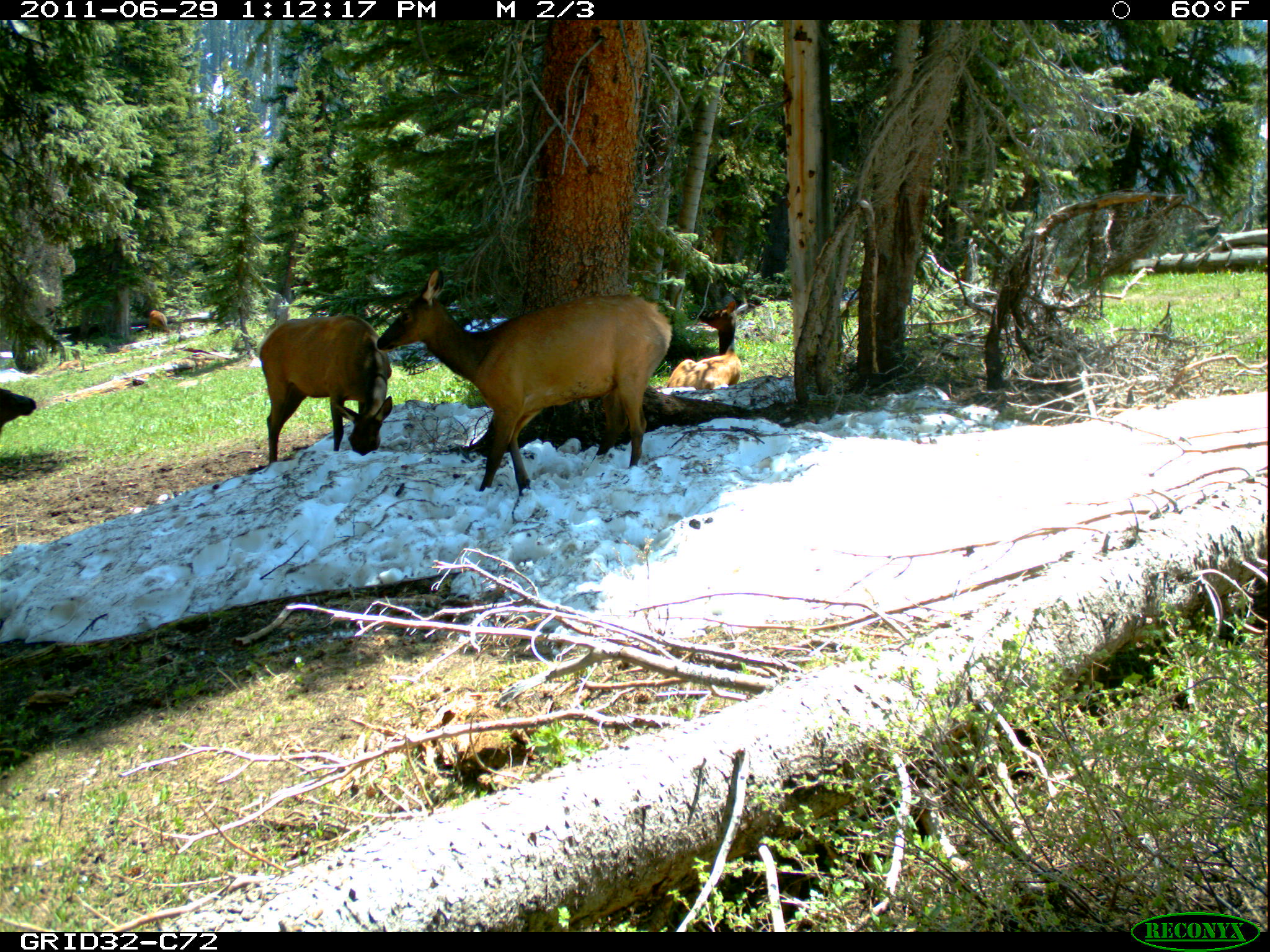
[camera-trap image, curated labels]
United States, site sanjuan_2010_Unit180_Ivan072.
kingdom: Animalia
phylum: Chordata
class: Mammalia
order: Artiodactyla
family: Cervidae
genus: Cervus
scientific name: Cervus elaphus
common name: red deer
Cervus elaphus (red deer).